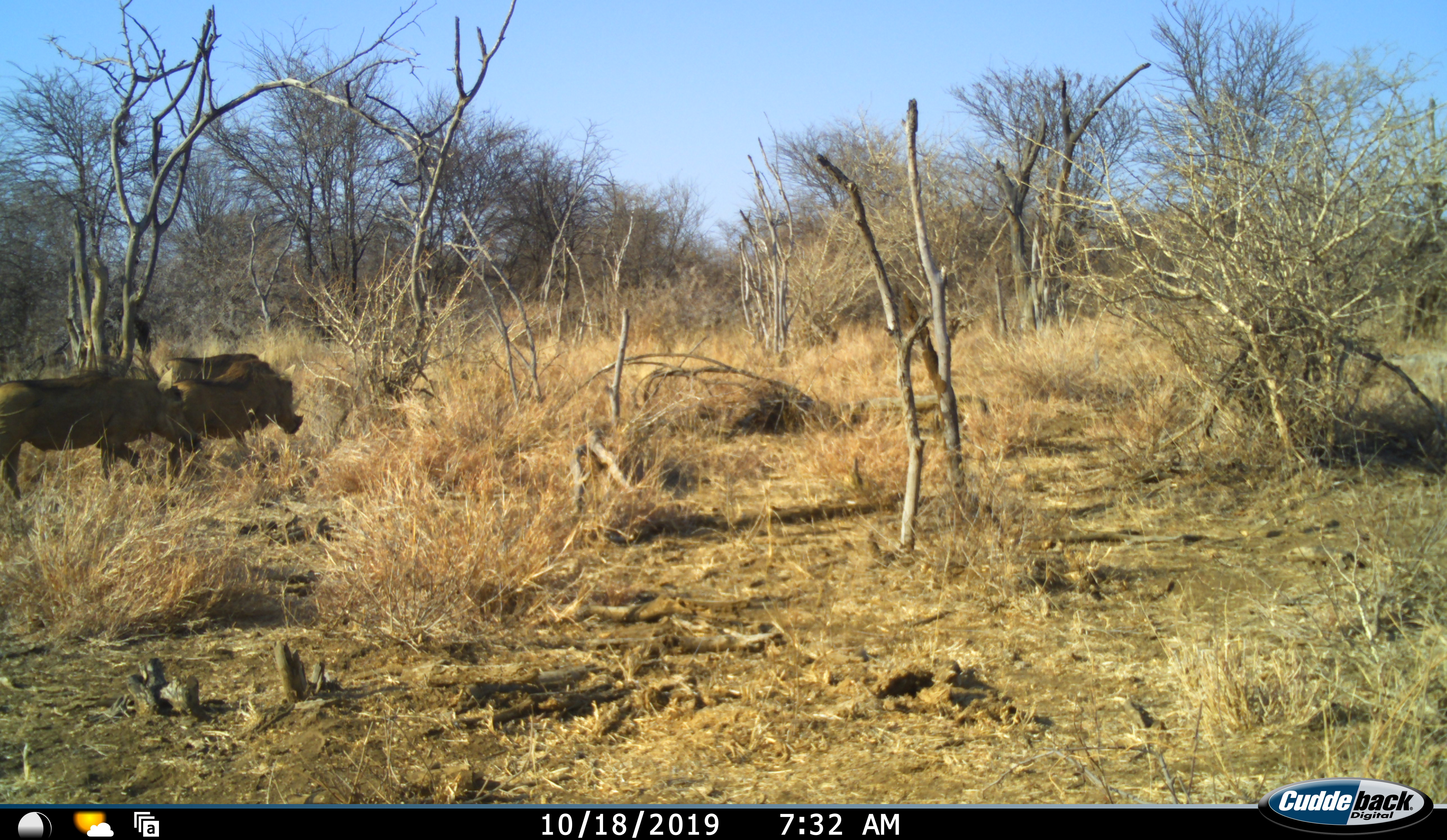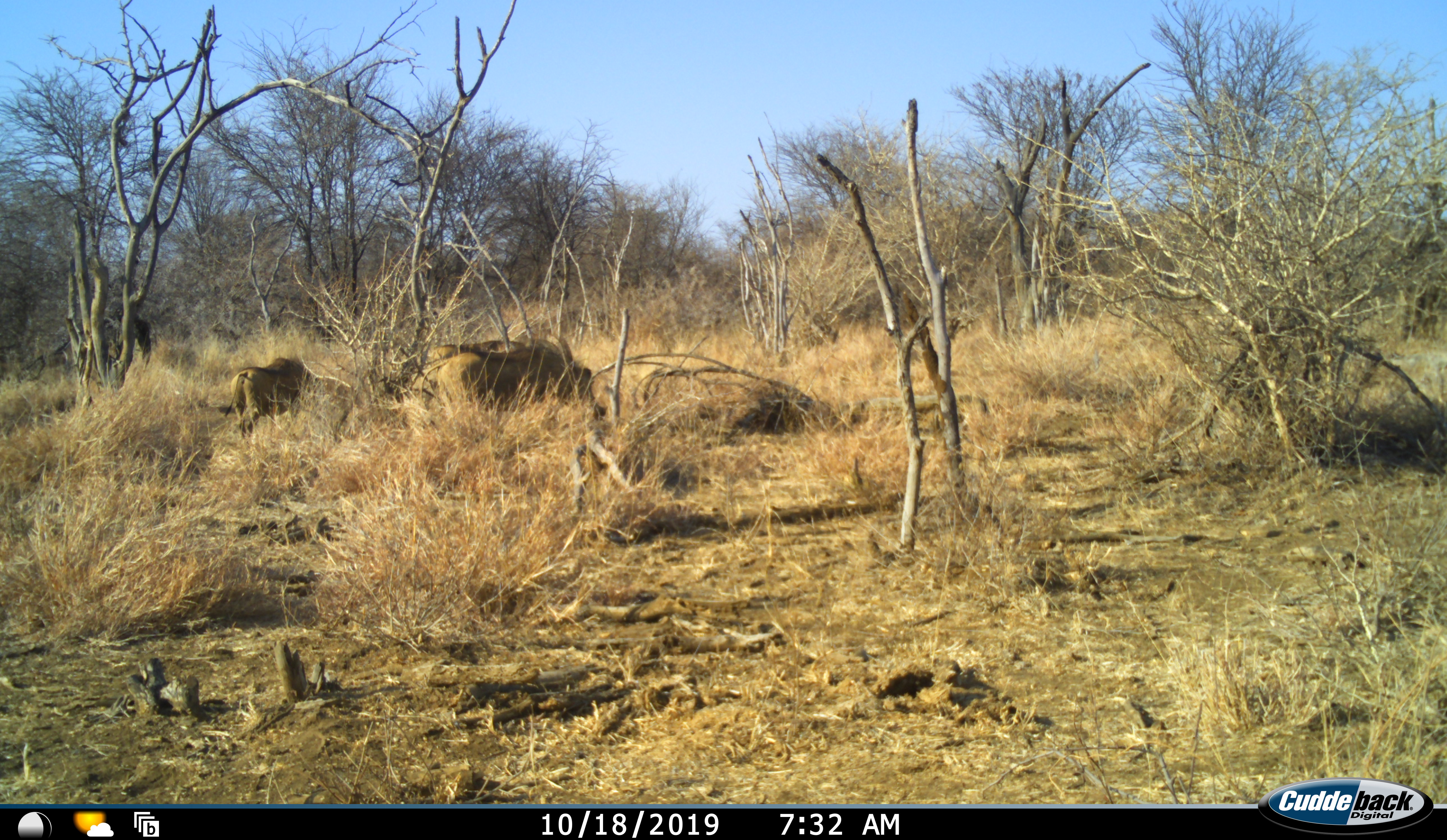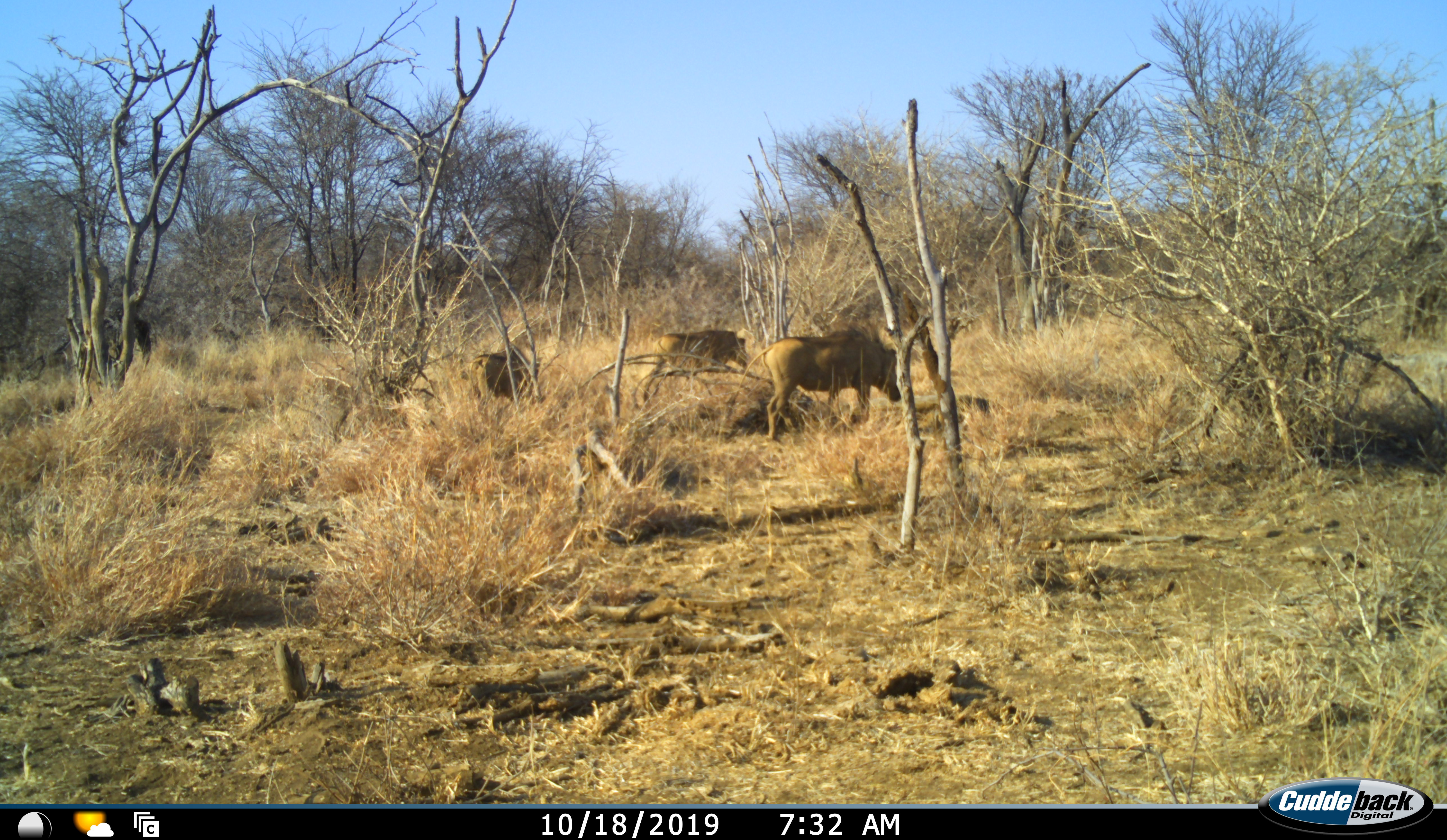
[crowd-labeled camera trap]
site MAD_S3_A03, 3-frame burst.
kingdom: Animalia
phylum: Chordata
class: Mammalia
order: Artiodactyla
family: Suidae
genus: Phacochoerus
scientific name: Phacochoerus africanus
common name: warthog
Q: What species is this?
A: Warthog (Phacochoerus africanus).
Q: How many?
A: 3.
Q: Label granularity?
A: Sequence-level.